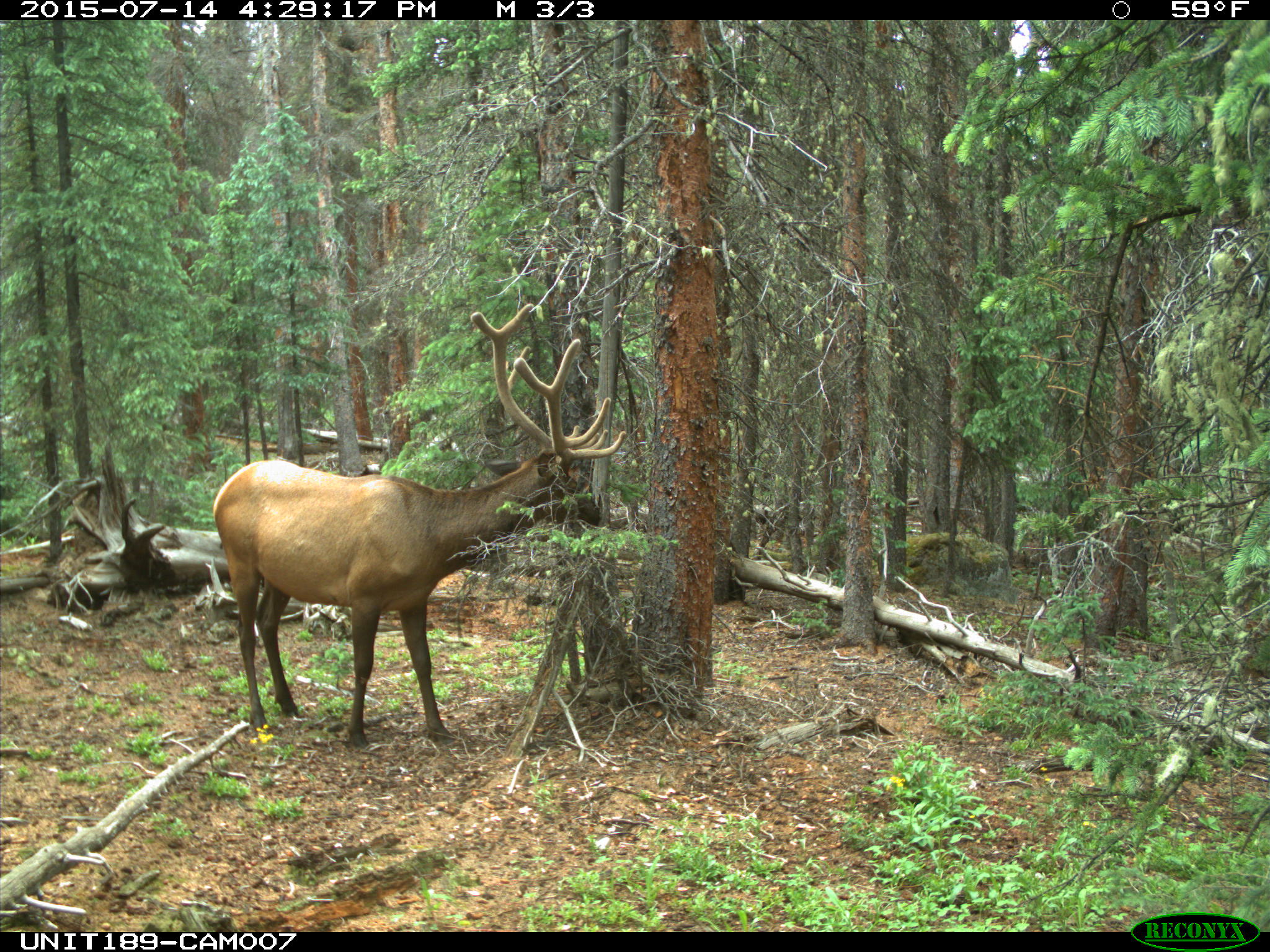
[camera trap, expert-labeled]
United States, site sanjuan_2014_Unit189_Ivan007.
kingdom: Animalia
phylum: Chordata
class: Mammalia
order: Artiodactyla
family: Cervidae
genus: Cervus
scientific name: Cervus elaphus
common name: red deer